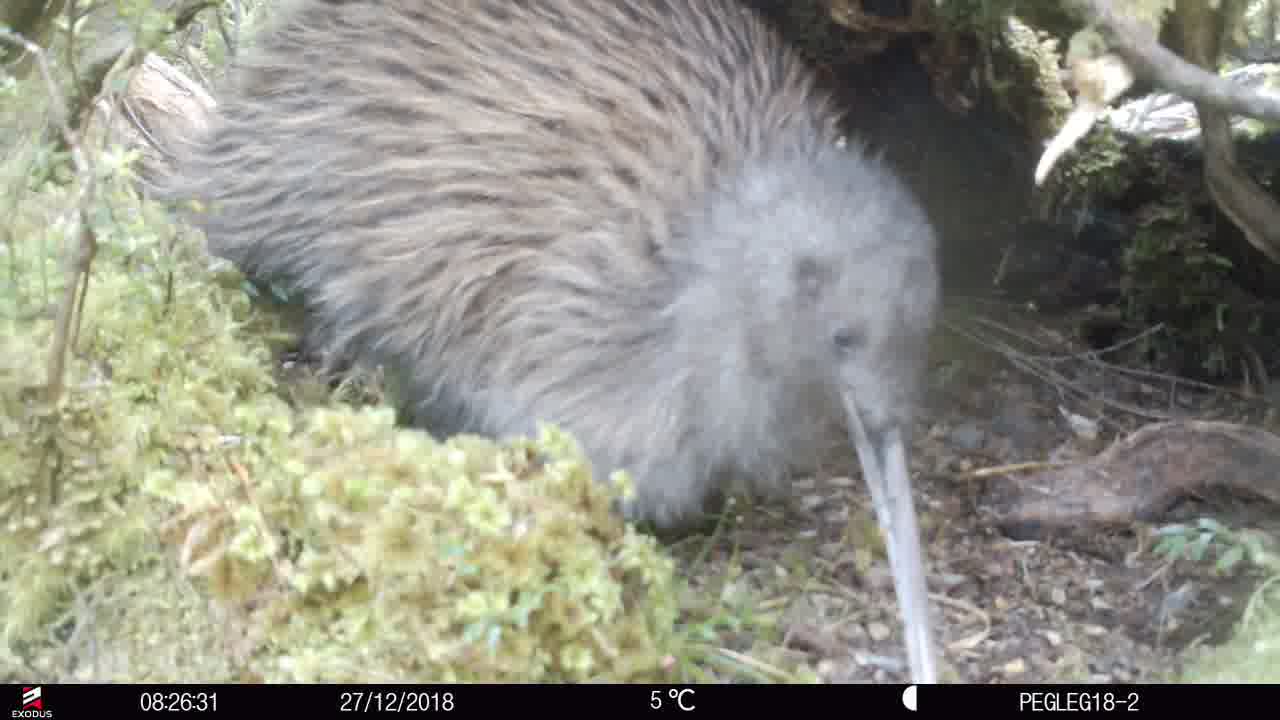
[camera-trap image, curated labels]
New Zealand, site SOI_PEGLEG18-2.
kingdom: Animalia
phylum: Chordata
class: Aves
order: Apterygiformes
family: Apterygidae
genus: Apteryx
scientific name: Apteryx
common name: kiwi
Kiwi (Apteryx).